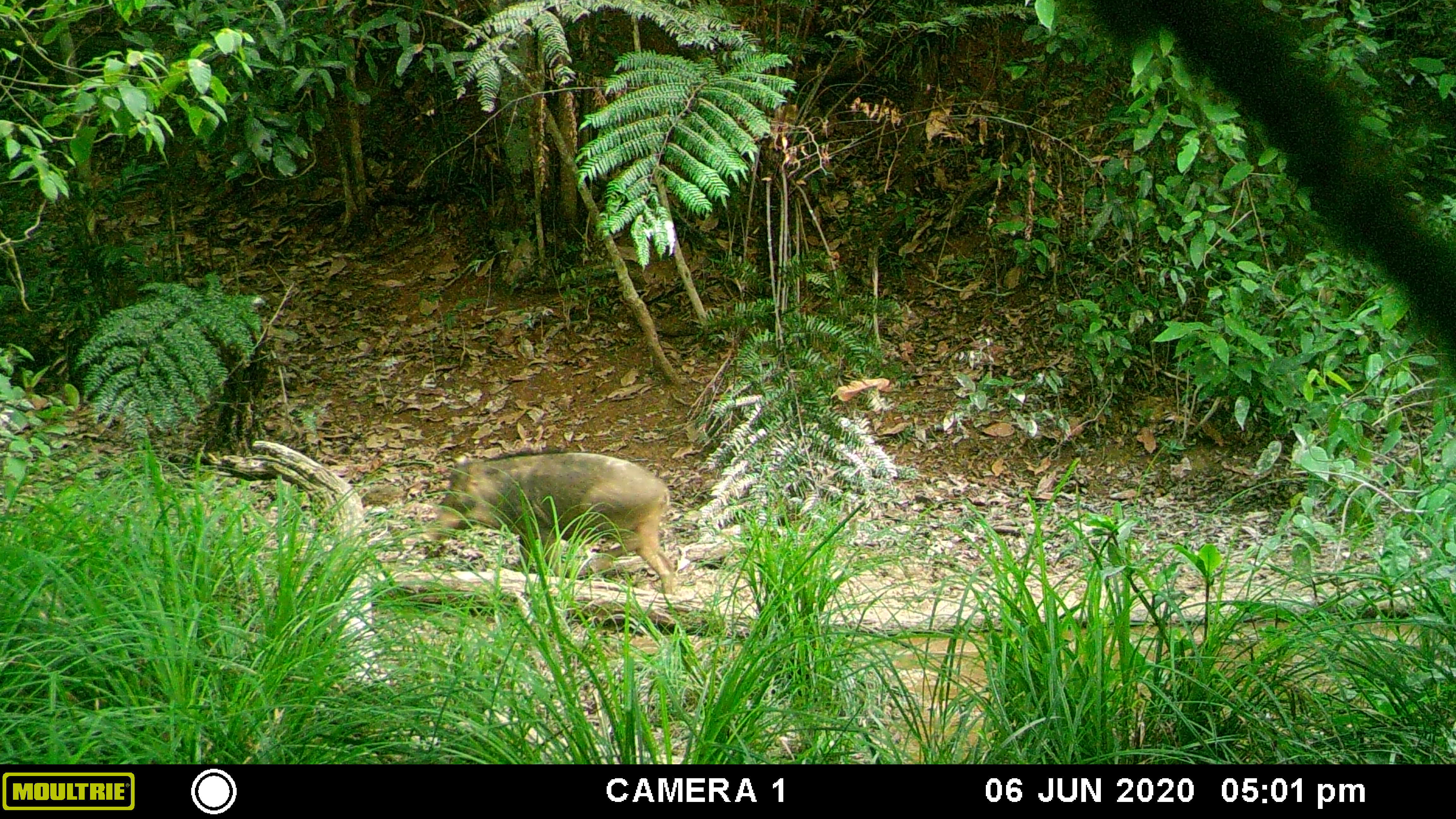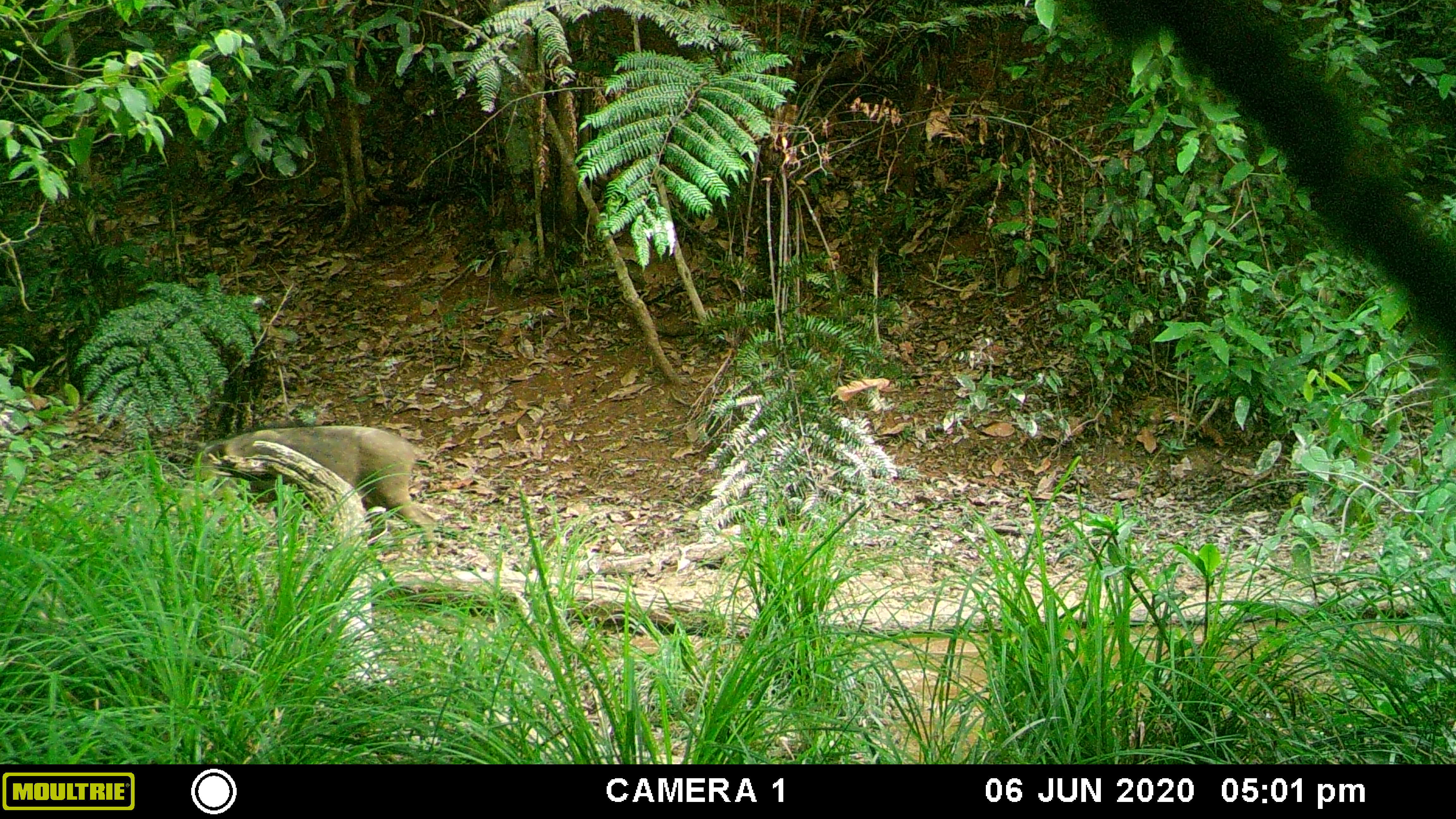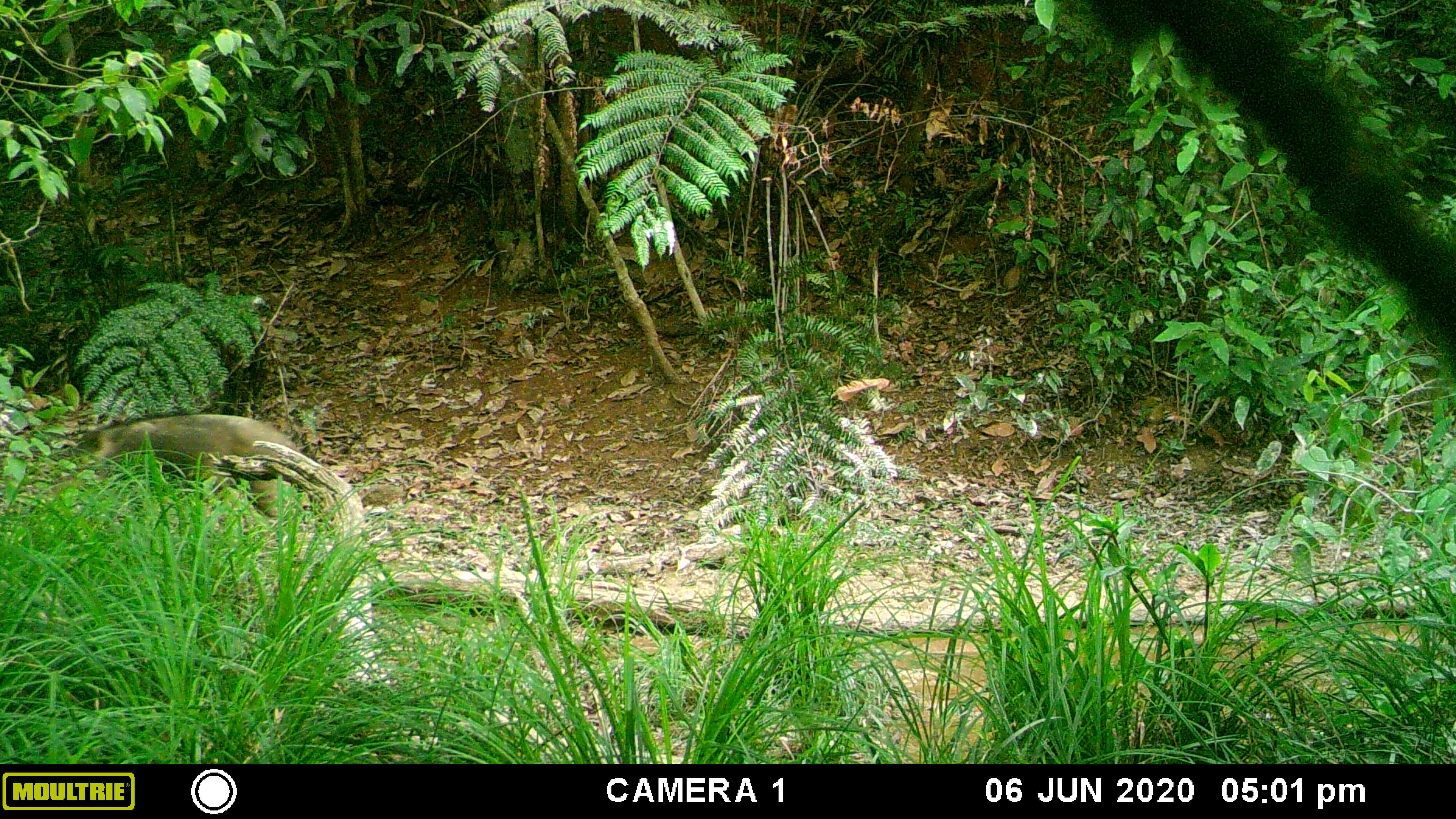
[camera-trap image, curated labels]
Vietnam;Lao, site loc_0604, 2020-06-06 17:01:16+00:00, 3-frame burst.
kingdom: Animalia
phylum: Chordata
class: Mammalia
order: Artiodactyla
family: Suidae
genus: Sus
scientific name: Sus scrofa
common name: eurasian wild pig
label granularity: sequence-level